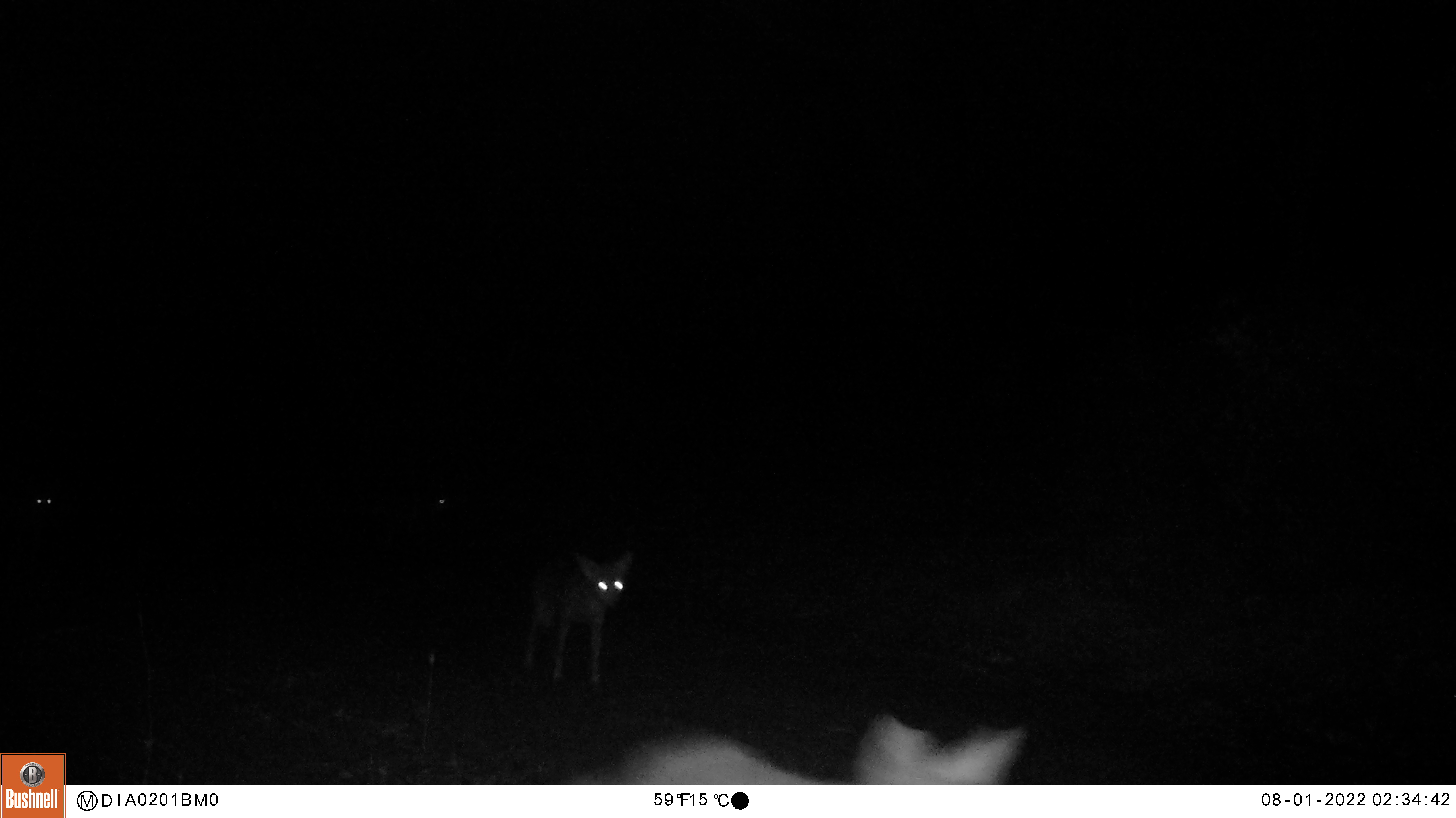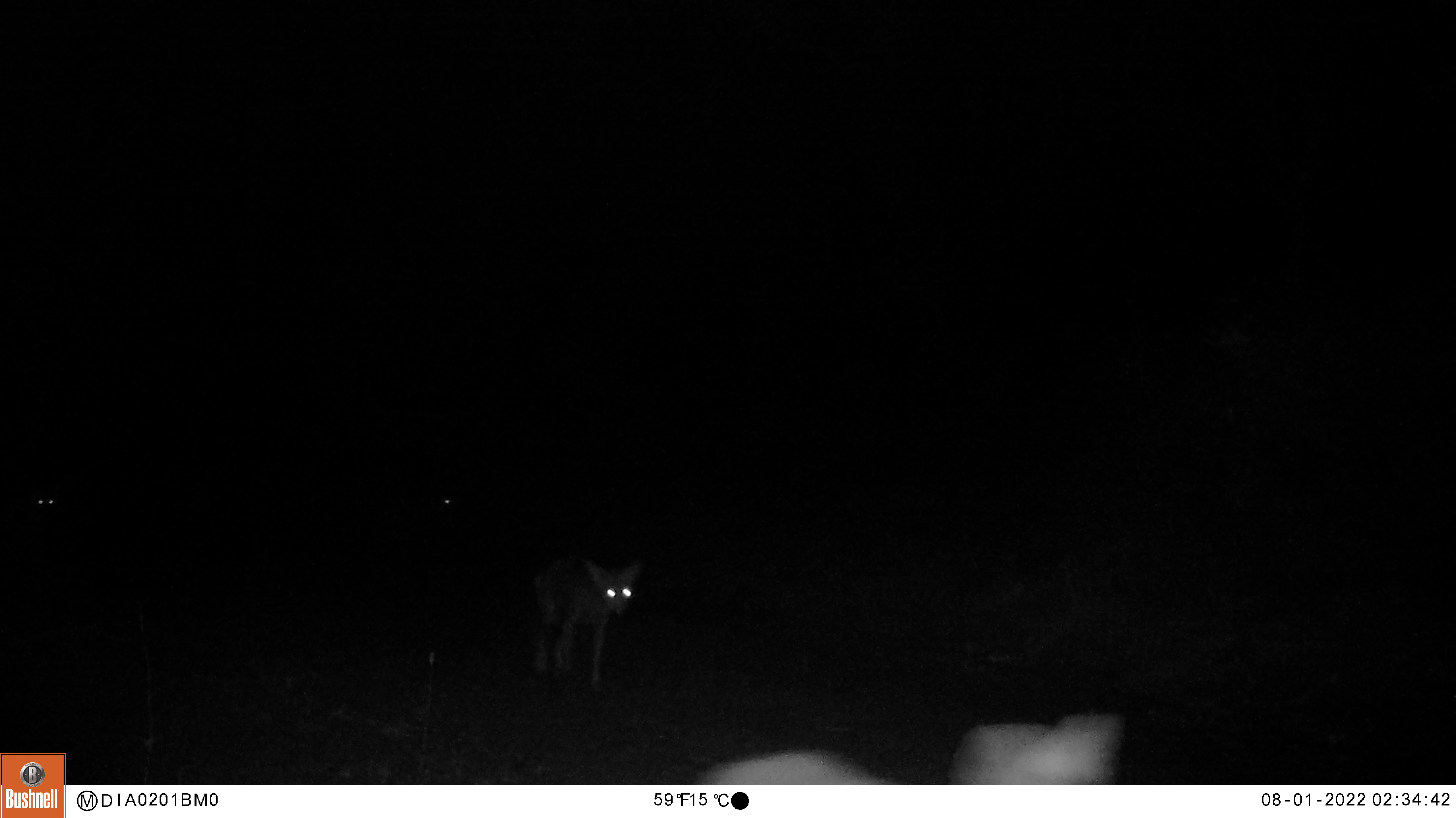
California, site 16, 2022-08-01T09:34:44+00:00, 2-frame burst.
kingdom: Animalia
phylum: Chordata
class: Mammalia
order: Carnivora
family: Canidae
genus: Canis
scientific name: Canis latrans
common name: coyote